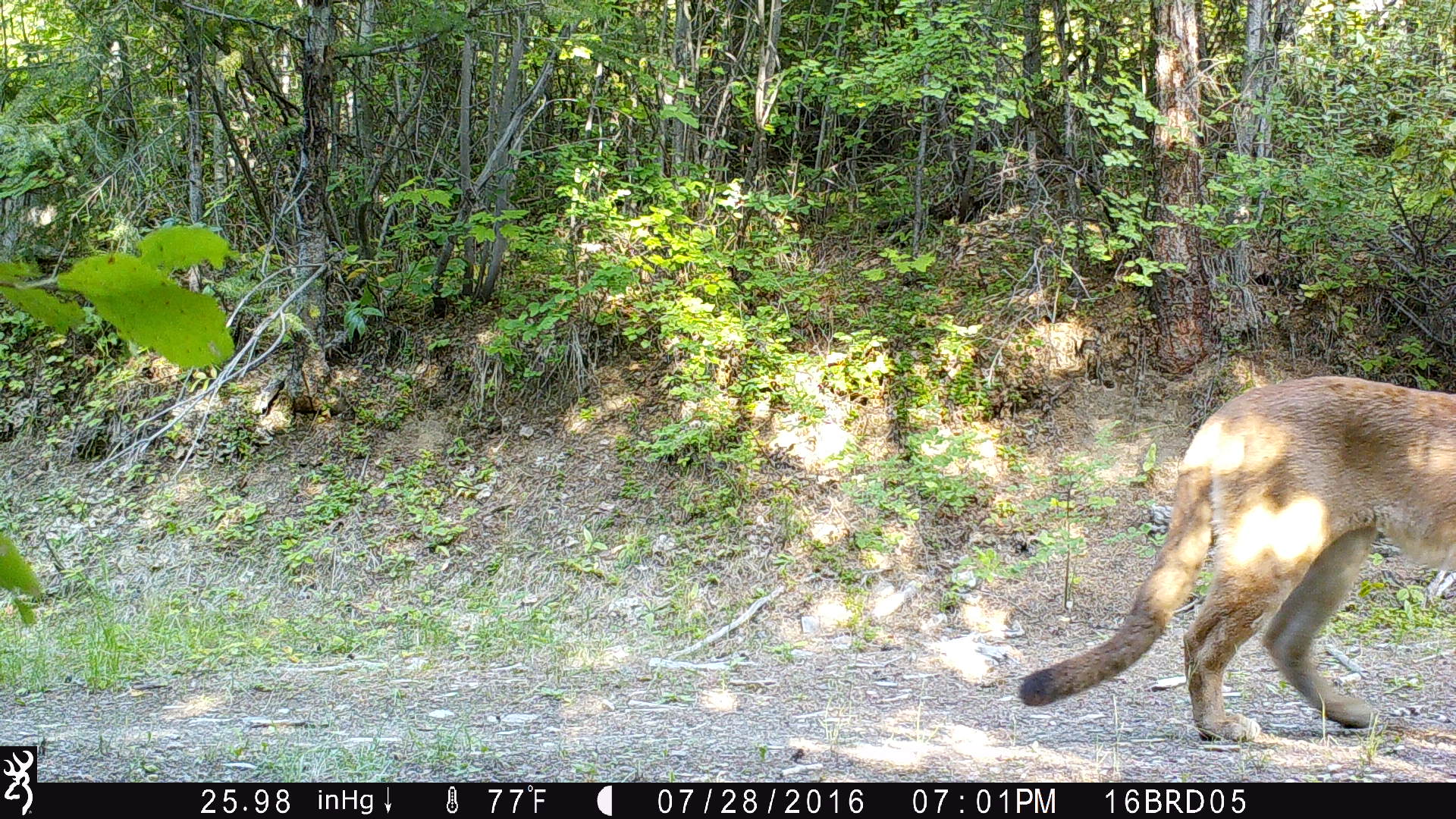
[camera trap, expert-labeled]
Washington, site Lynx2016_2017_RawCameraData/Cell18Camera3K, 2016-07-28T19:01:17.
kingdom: Animalia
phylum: Chordata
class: Mammalia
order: Carnivora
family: Felidae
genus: Puma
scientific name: Puma concolor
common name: mountain lion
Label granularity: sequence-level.